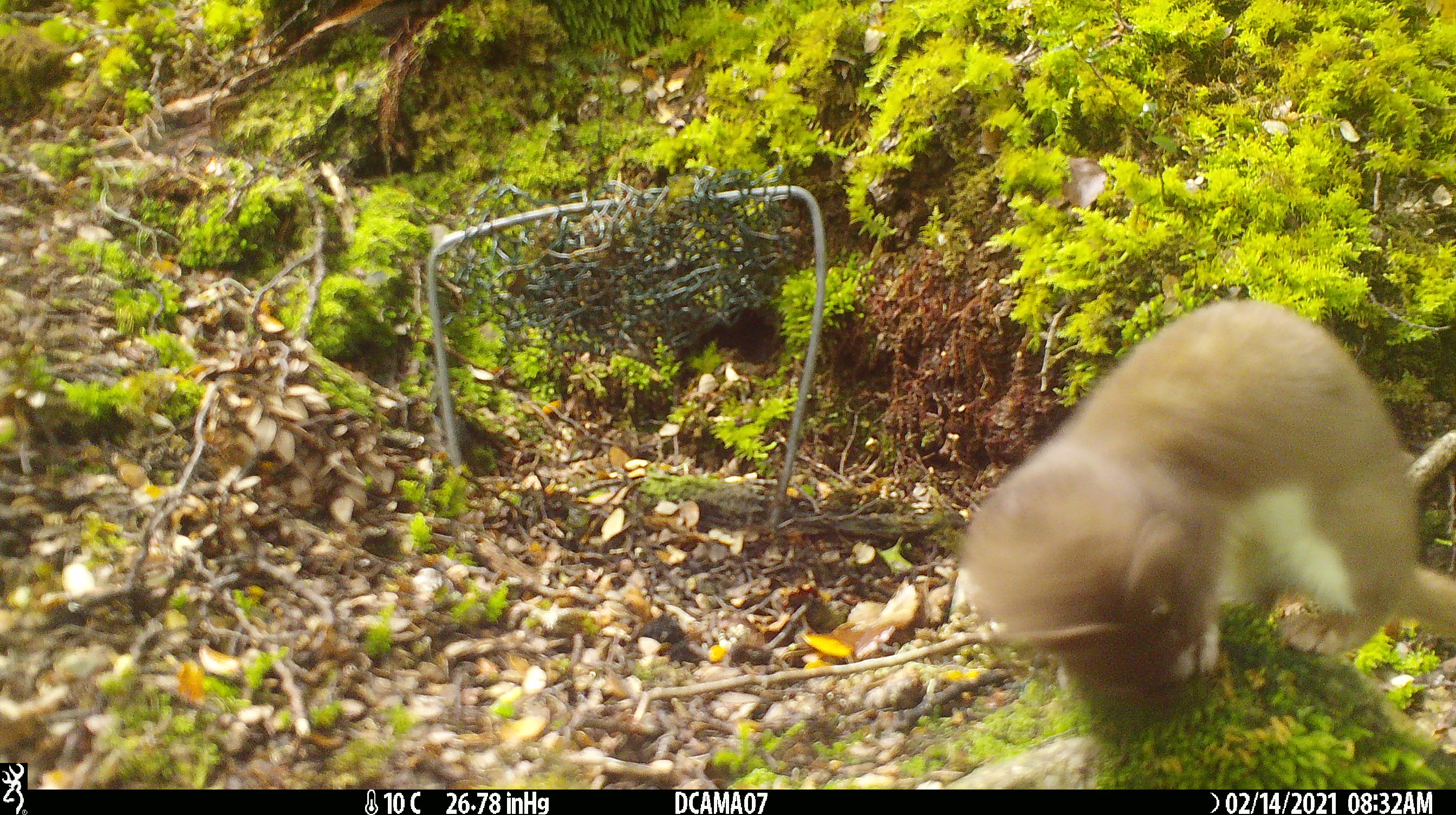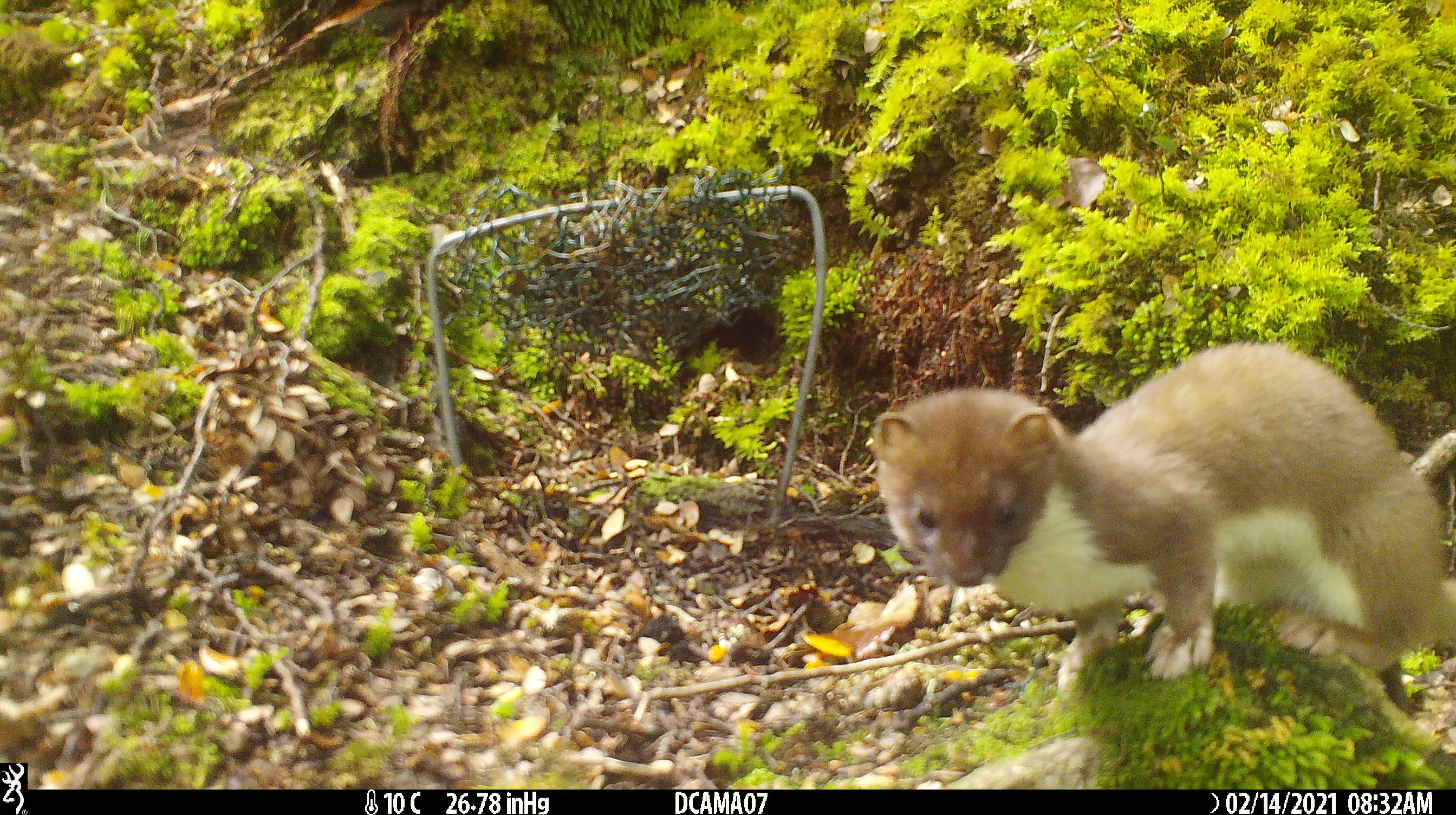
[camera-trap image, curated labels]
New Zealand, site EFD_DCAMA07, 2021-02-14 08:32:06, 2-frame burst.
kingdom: Animalia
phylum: Chordata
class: Mammalia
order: Carnivora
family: Mustelidae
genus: Mustela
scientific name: Mustela erminea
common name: stoat